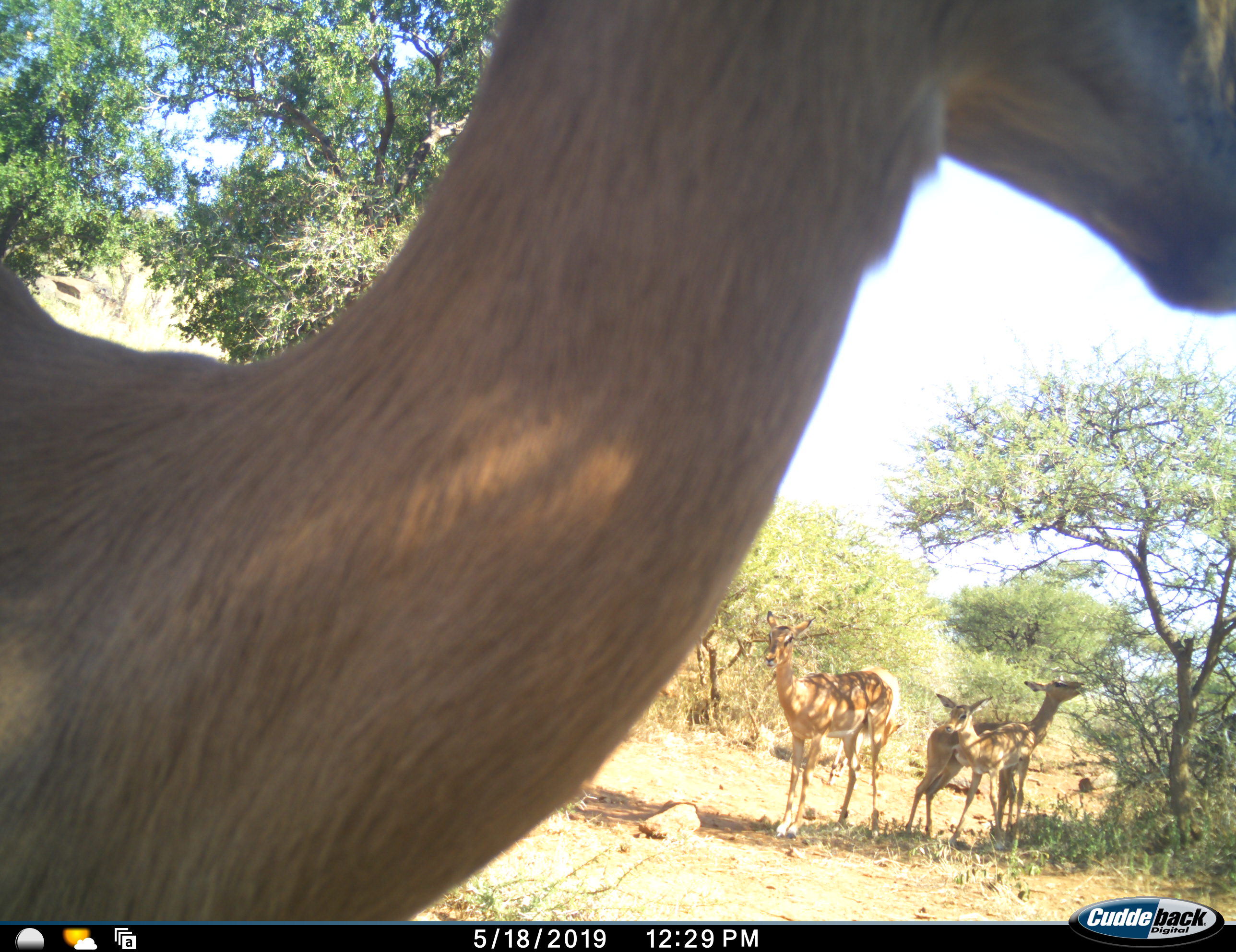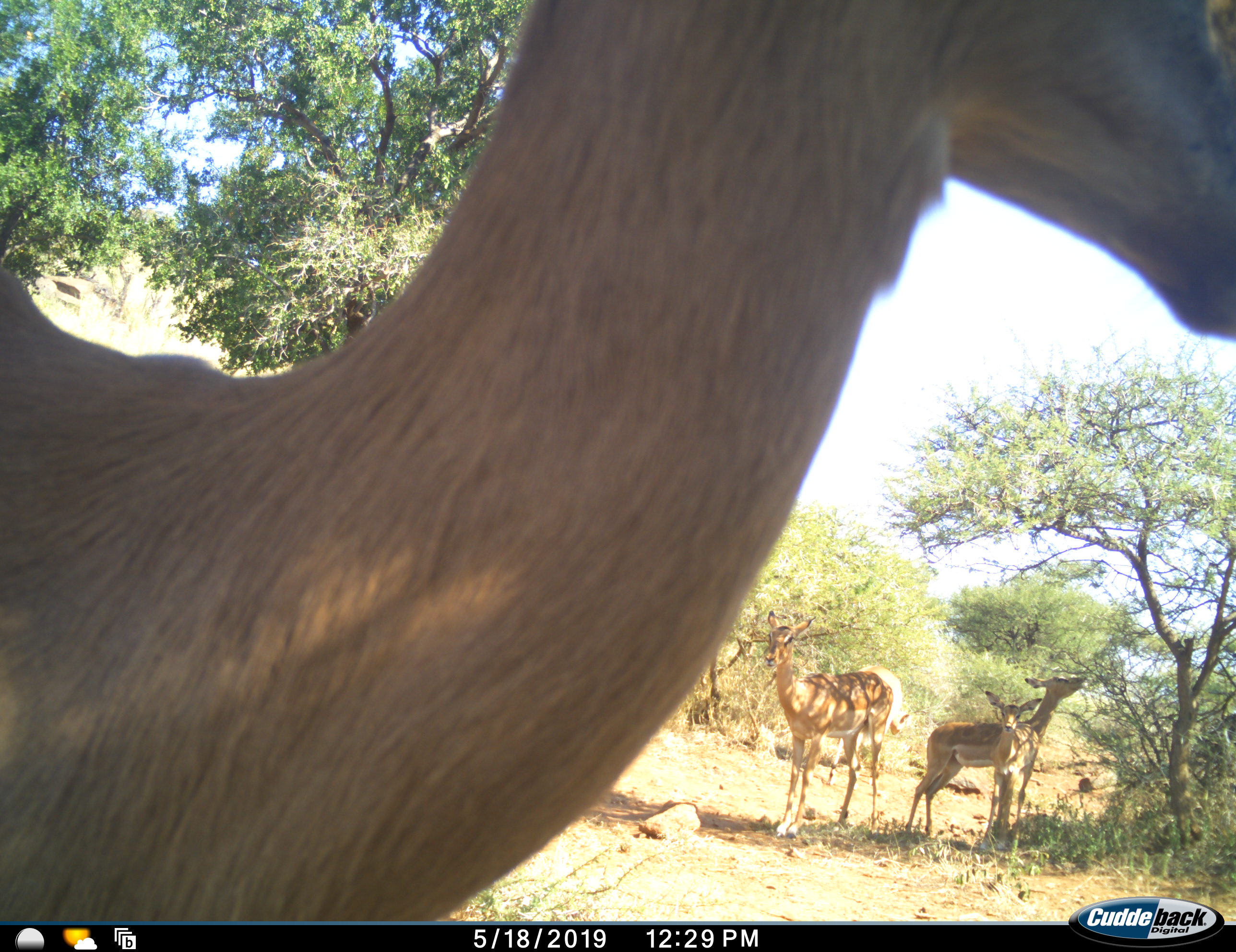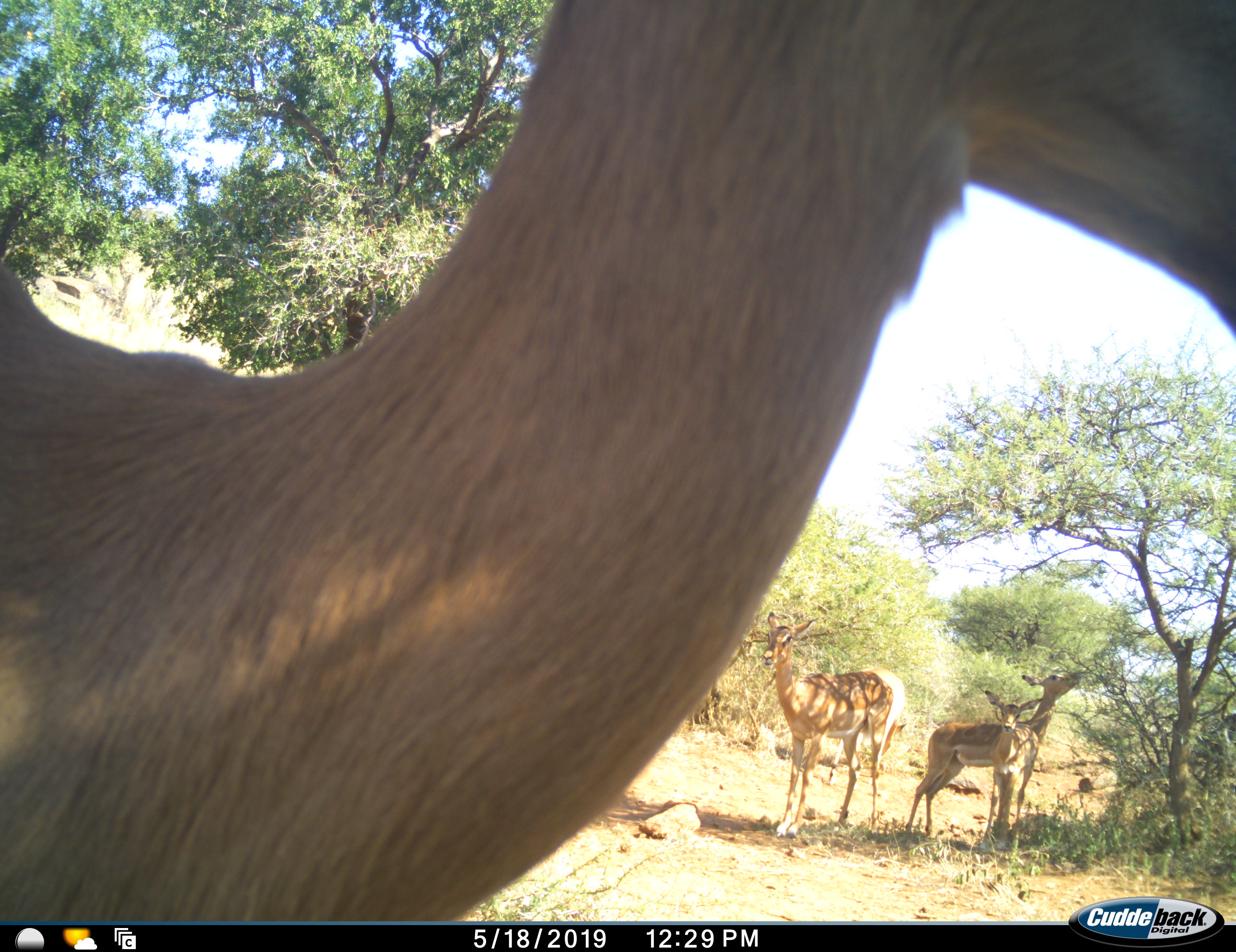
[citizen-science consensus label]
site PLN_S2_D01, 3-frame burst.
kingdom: Animalia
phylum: Chordata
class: Mammalia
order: Artiodactyla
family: Bovidae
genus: Aepyceros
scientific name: Aepyceros melampus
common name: impala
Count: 4.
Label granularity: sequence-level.